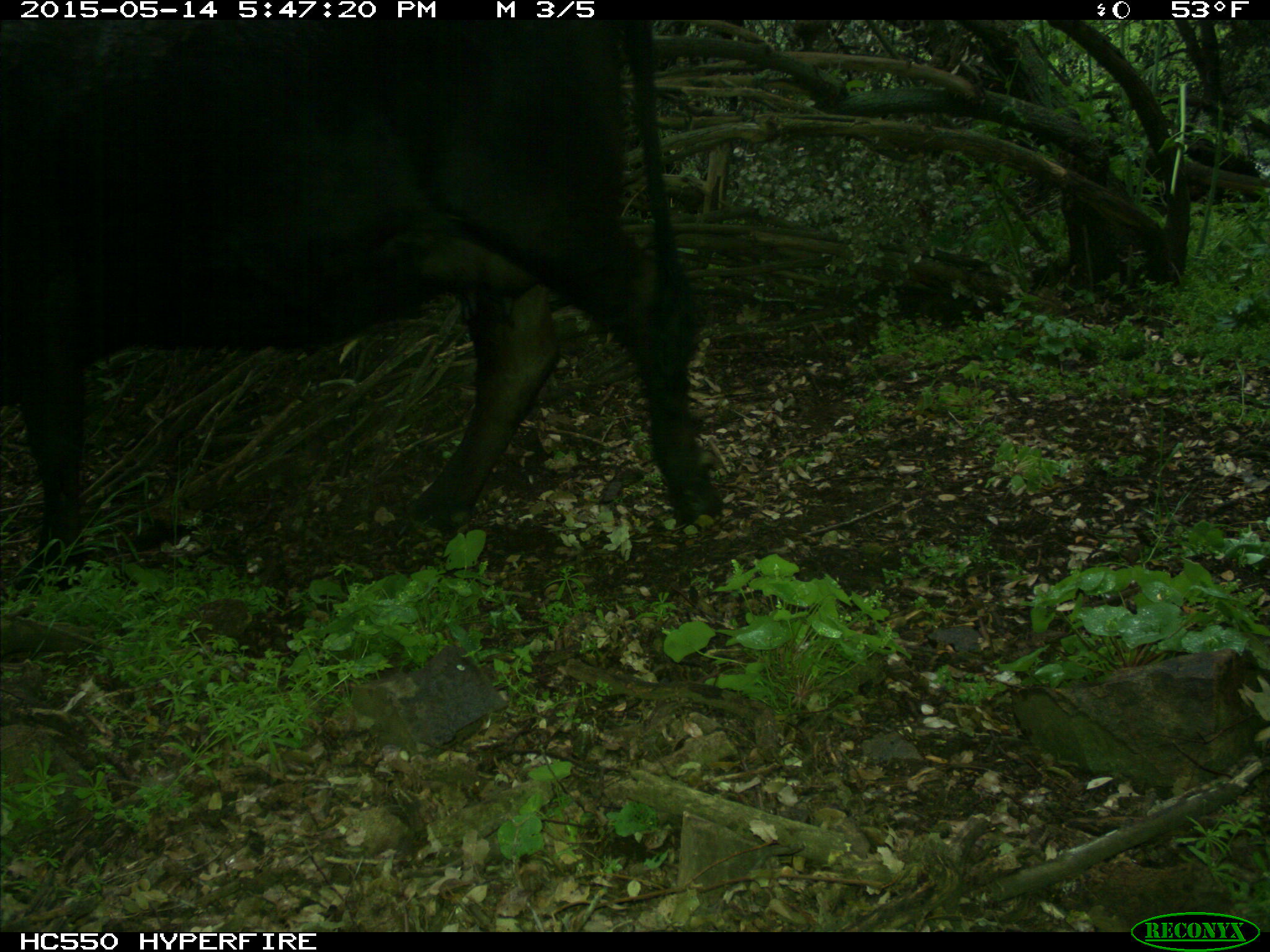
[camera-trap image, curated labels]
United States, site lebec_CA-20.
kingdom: Animalia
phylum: Chordata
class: Mammalia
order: Artiodactyla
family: Bovidae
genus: Bos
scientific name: Bos taurus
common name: domestic cow